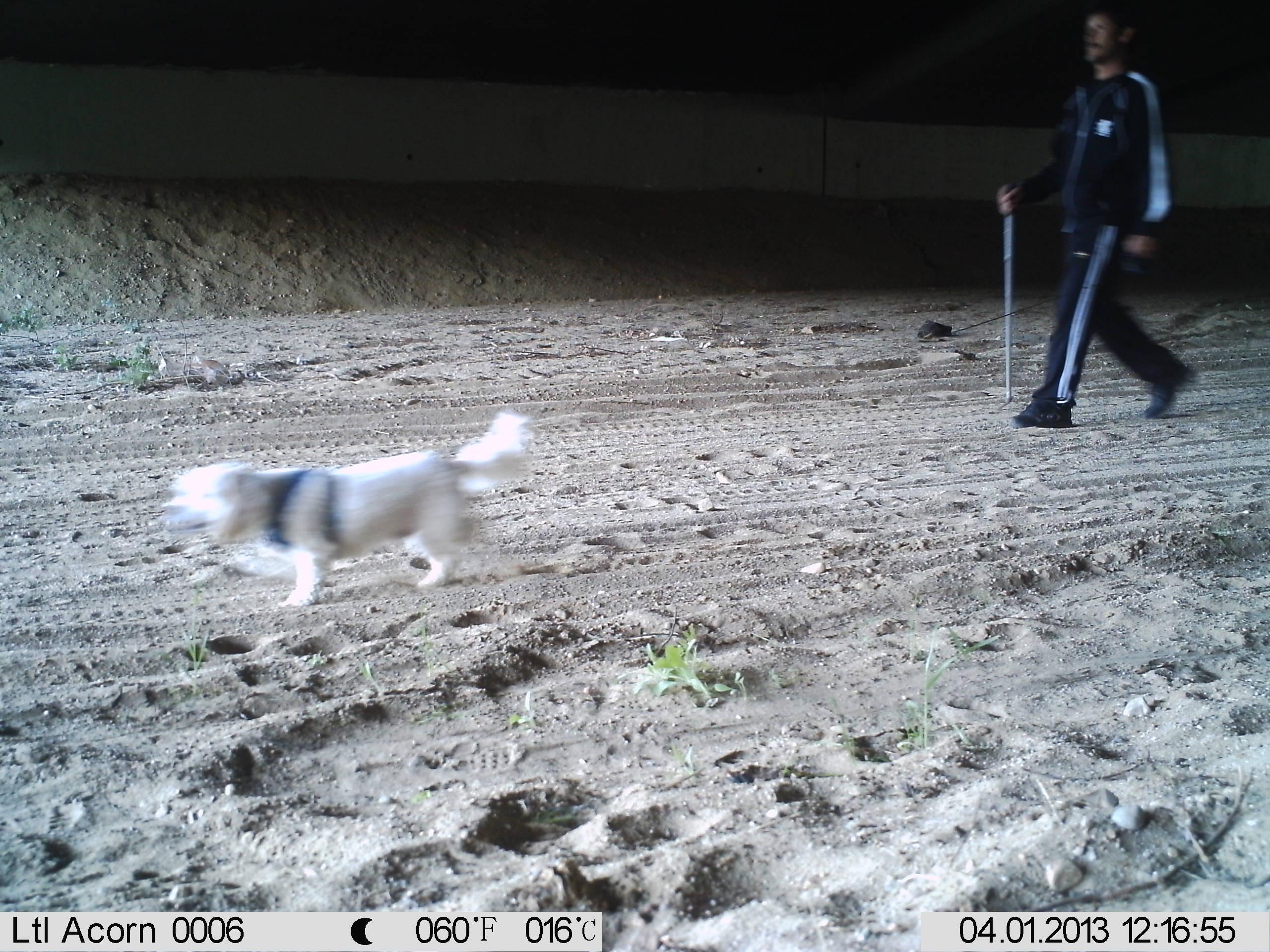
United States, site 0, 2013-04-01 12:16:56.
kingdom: Animalia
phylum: Chordata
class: Mammalia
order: Carnivora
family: Canidae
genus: Canis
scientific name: Canis familiaris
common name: domestic dog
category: dog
Dog (domestic dog) (Canis familiaris).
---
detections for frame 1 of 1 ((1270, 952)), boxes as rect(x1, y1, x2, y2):
dog: rect(157, 409, 535, 606)